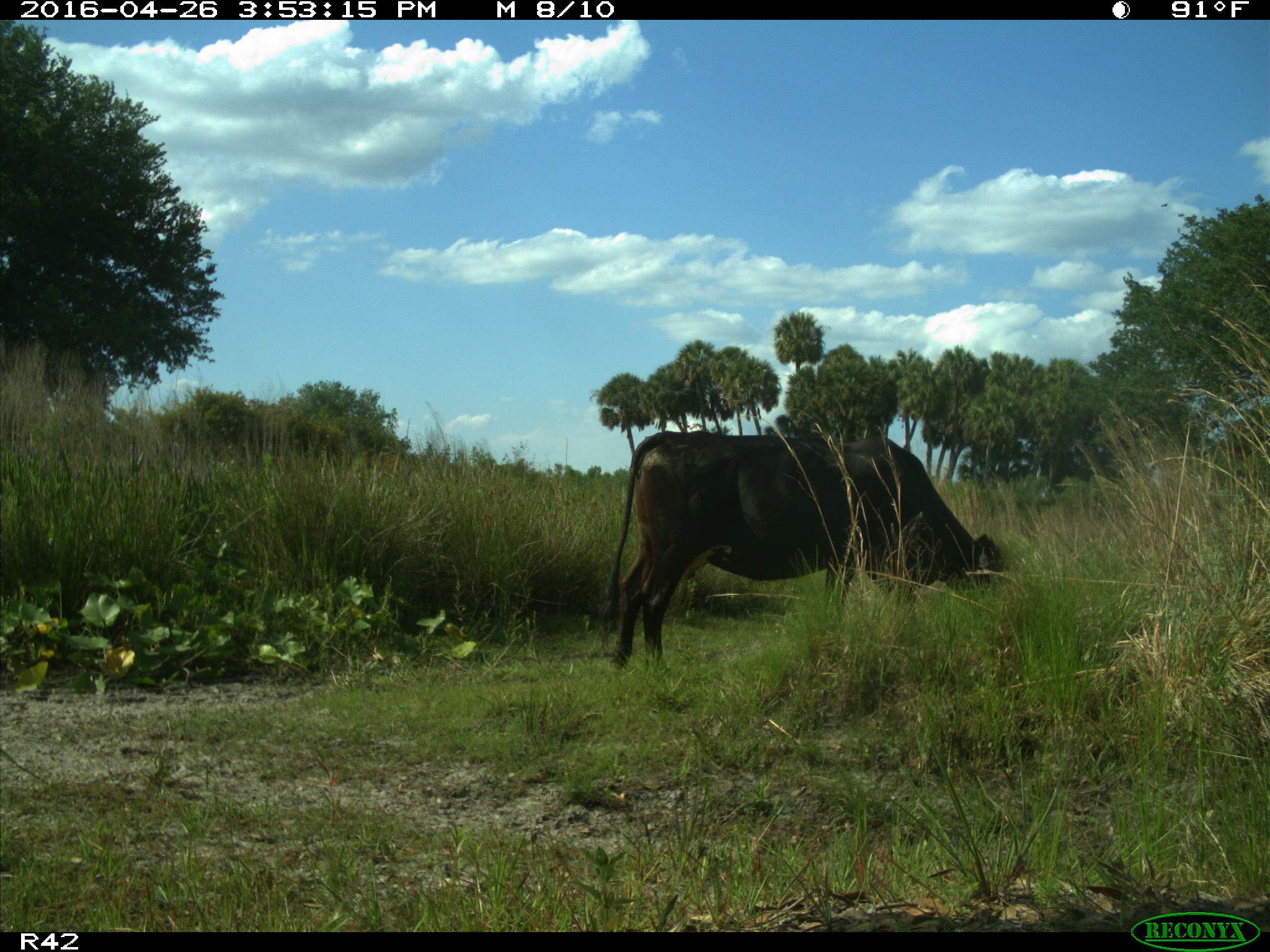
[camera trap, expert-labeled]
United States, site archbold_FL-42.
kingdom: Animalia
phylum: Chordata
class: Mammalia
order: Artiodactyla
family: Bovidae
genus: Bos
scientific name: Bos taurus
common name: domestic cow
Bos taurus (domestic cow).